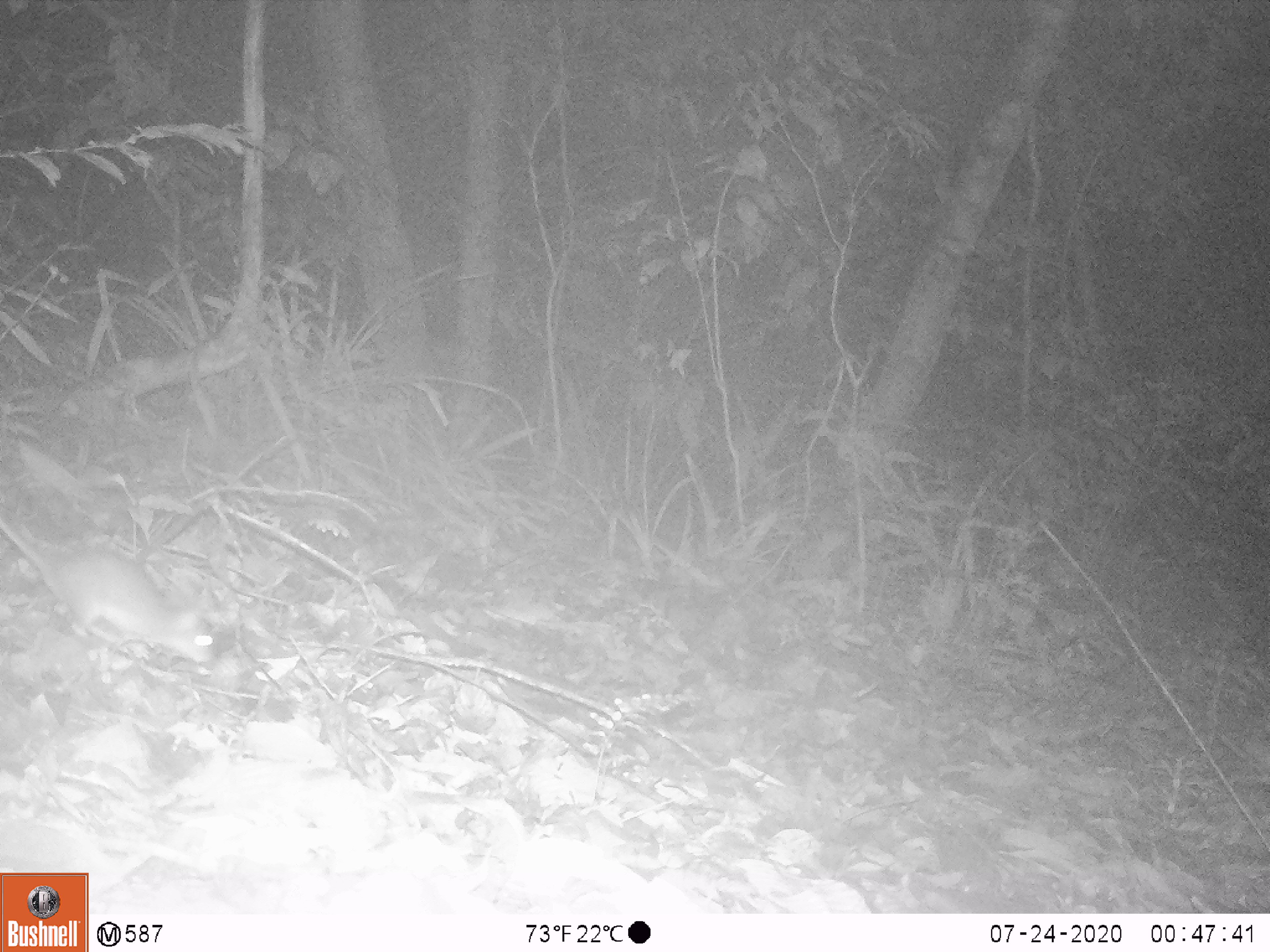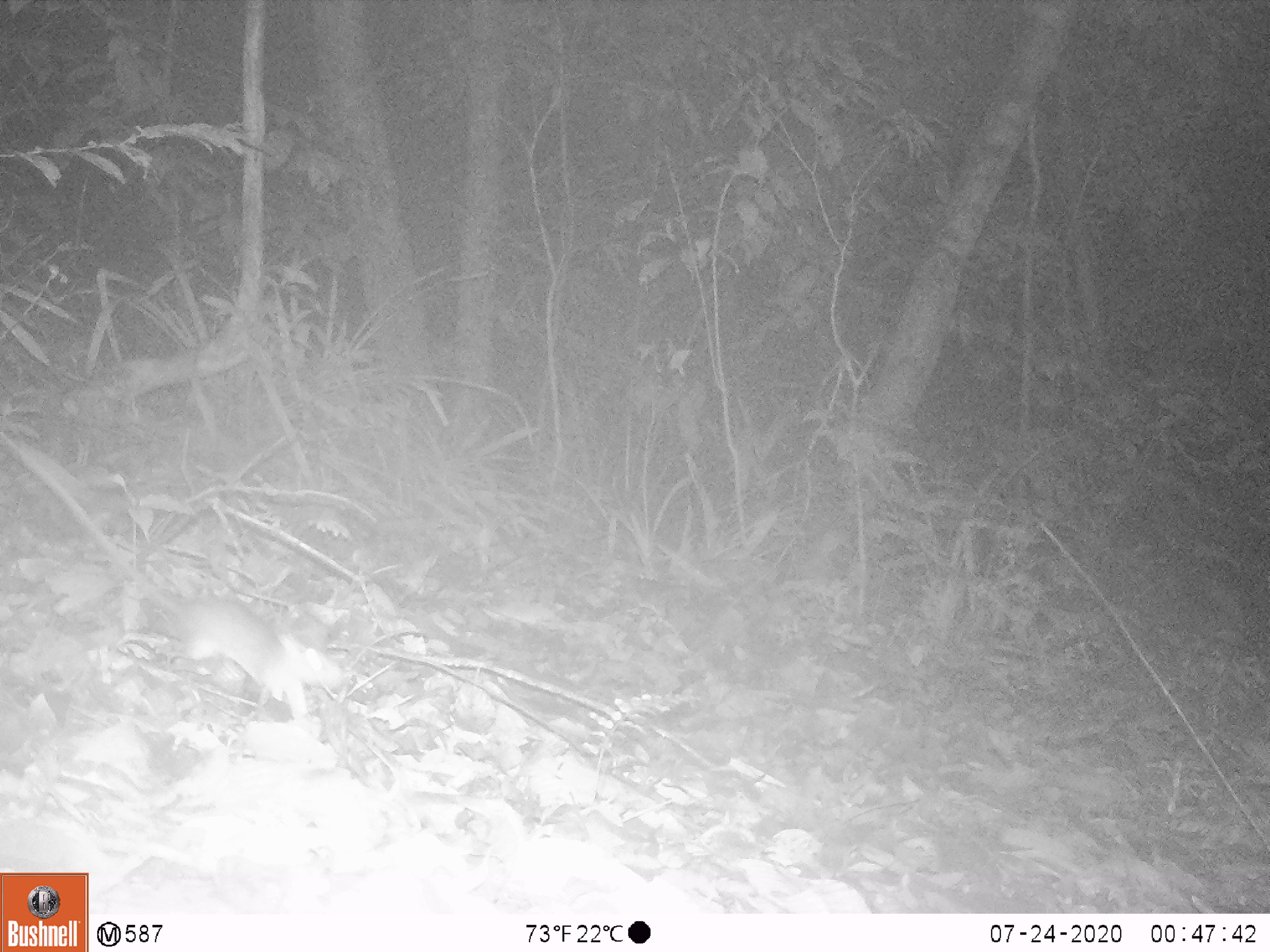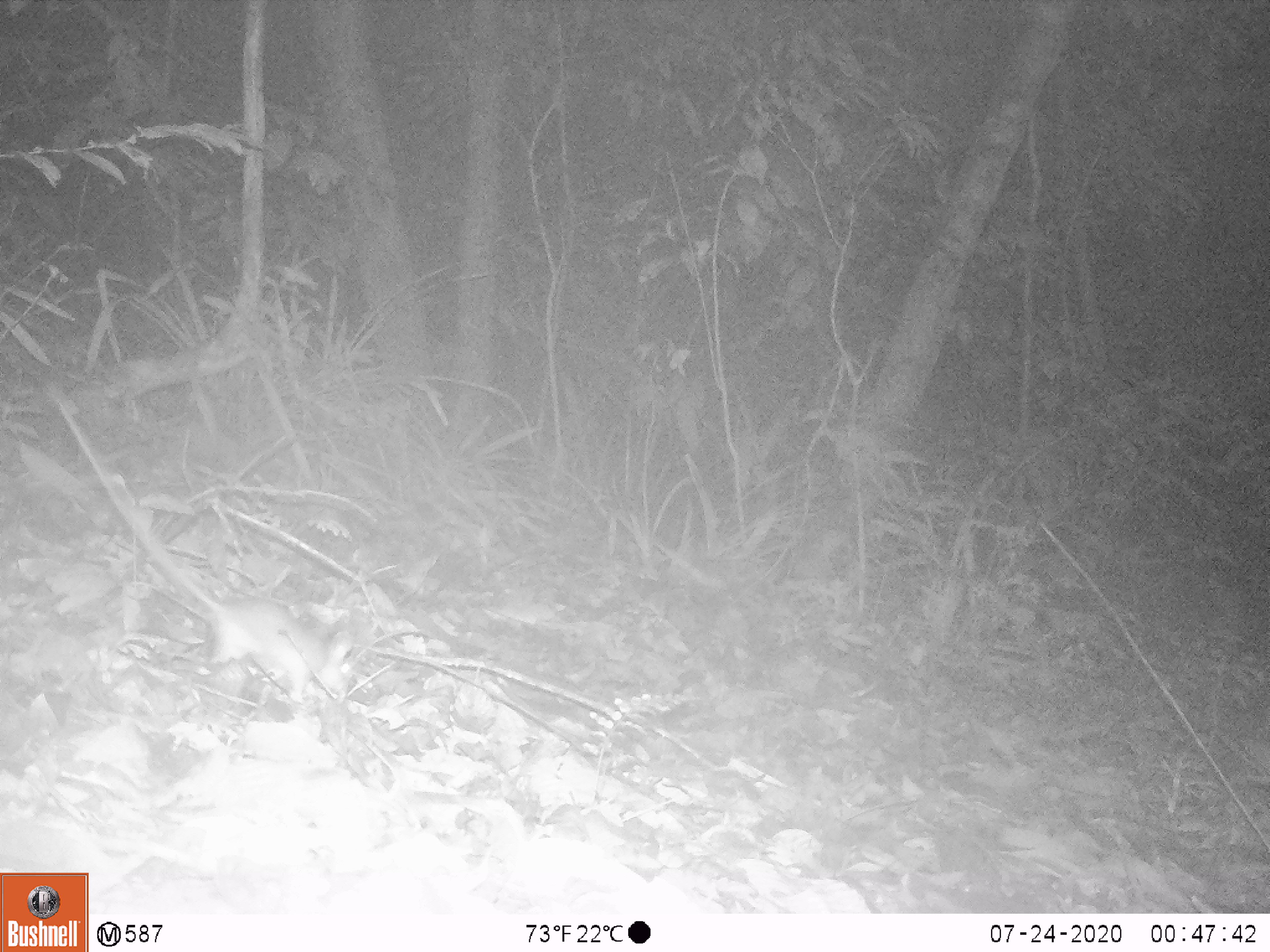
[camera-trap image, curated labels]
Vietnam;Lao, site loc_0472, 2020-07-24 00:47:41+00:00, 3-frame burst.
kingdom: Animalia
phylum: Chordata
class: Mammalia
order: Rodentia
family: Muridae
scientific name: Muridae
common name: old-world mice and rats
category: unidentified murid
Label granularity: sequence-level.